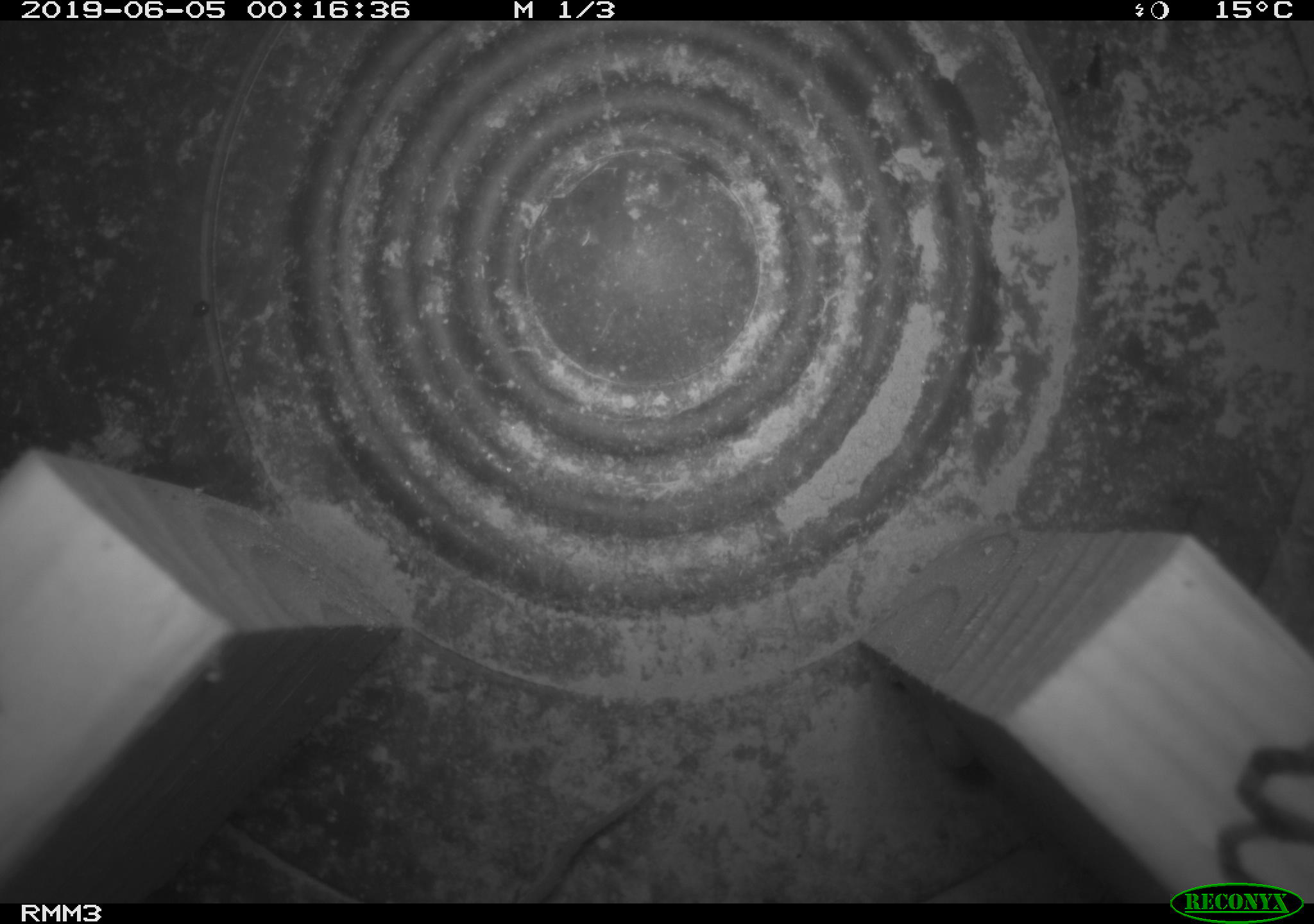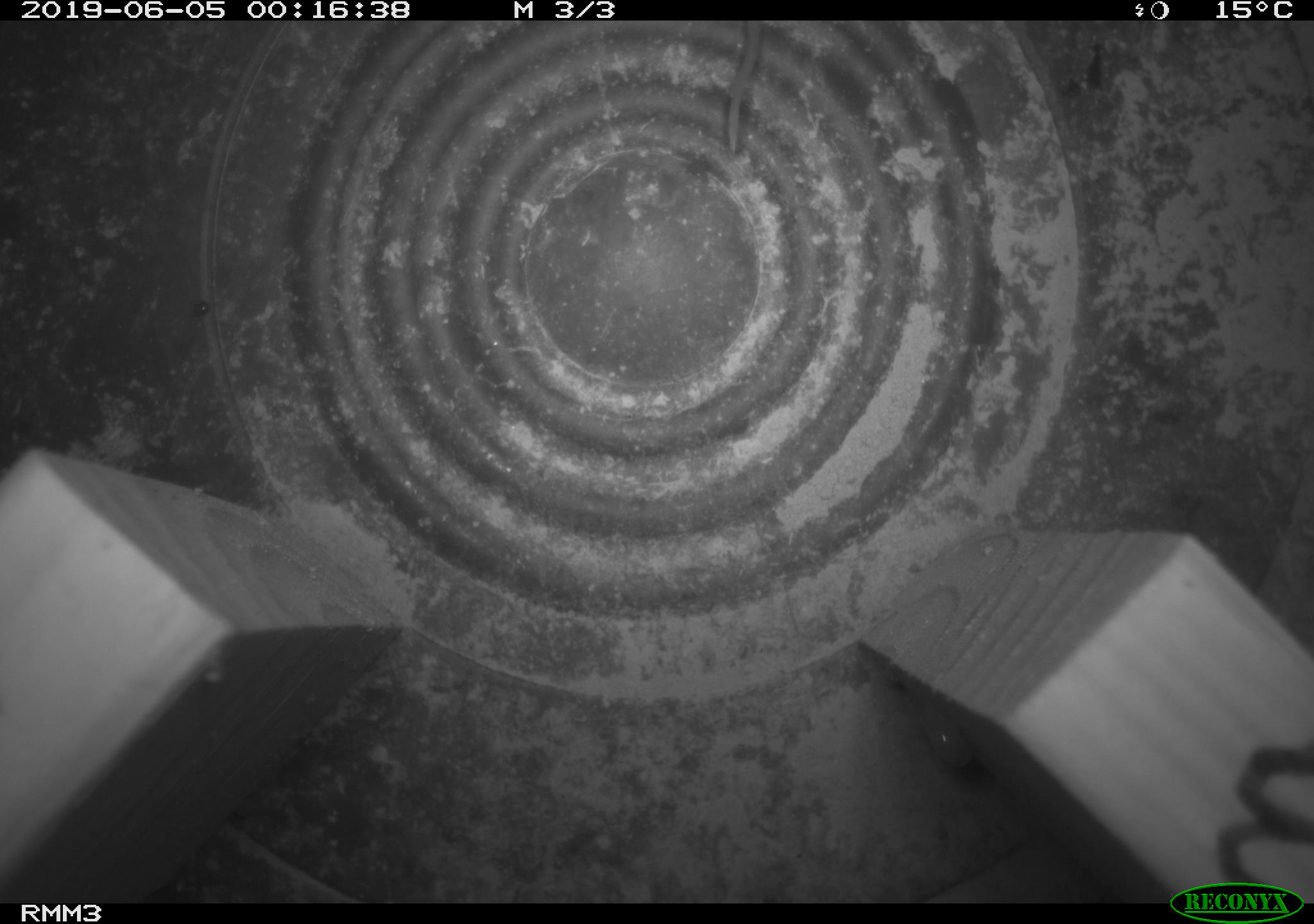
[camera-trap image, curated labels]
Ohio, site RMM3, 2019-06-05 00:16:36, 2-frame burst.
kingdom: Animalia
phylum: Chordata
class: Mammalia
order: Rodentia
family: Cricetidae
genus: Peromyscus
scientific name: Peromyscus leucopus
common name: white-footed mouse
White-footed mouse (Peromyscus leucopus).